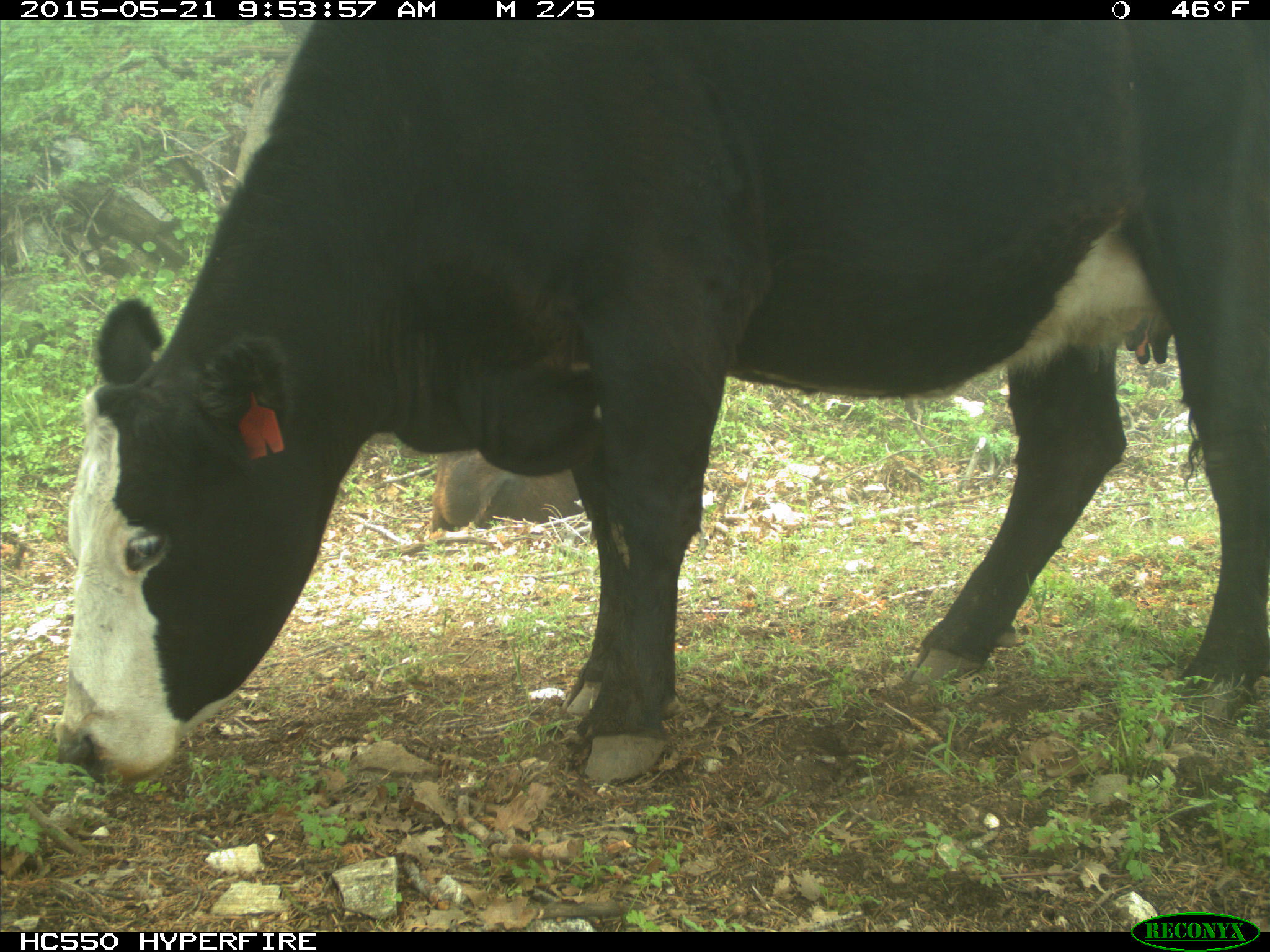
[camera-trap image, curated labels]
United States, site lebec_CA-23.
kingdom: Animalia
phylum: Chordata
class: Mammalia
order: Artiodactyla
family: Bovidae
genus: Bos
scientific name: Bos taurus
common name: domestic cow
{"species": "Bos taurus (domestic cow)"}